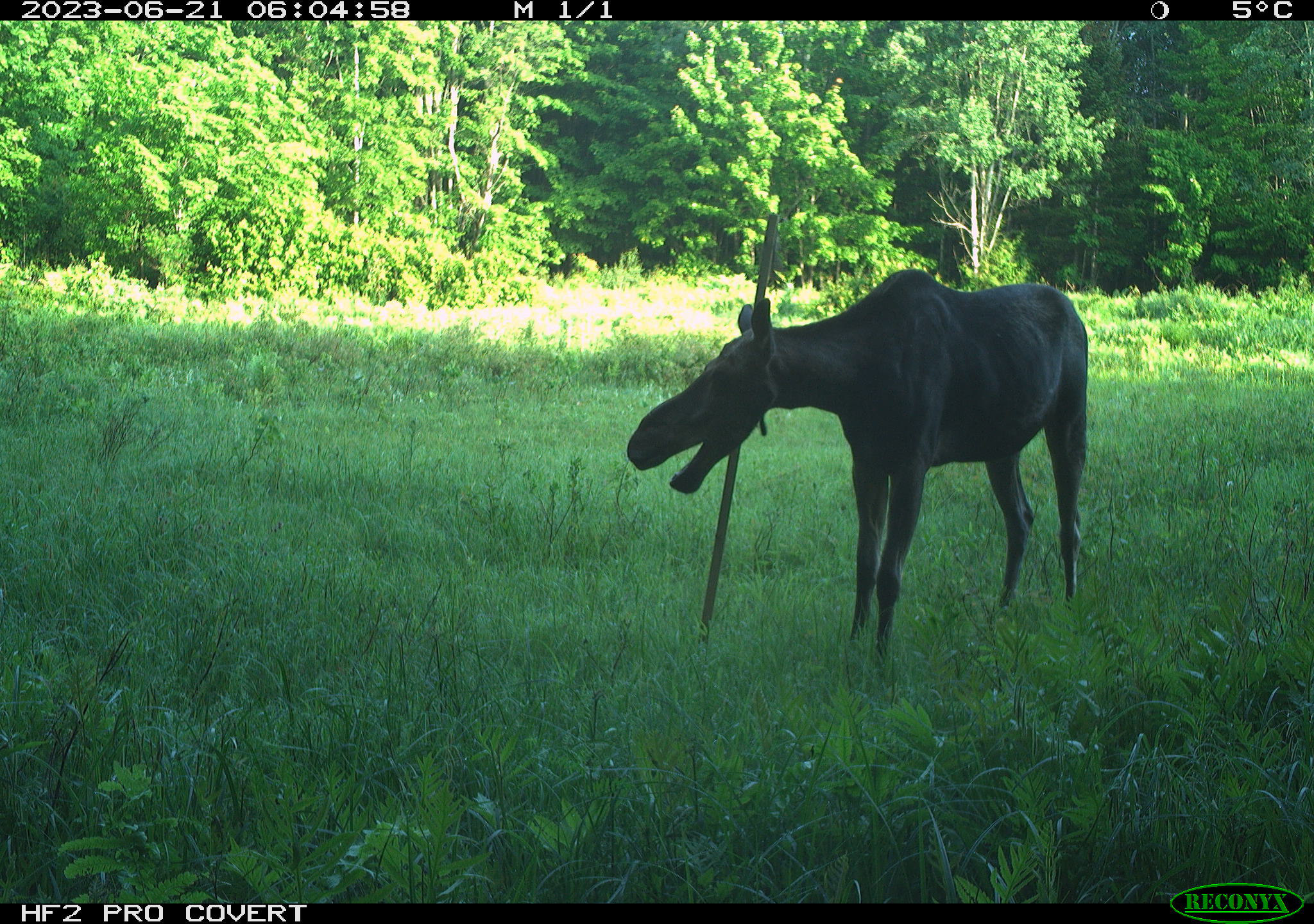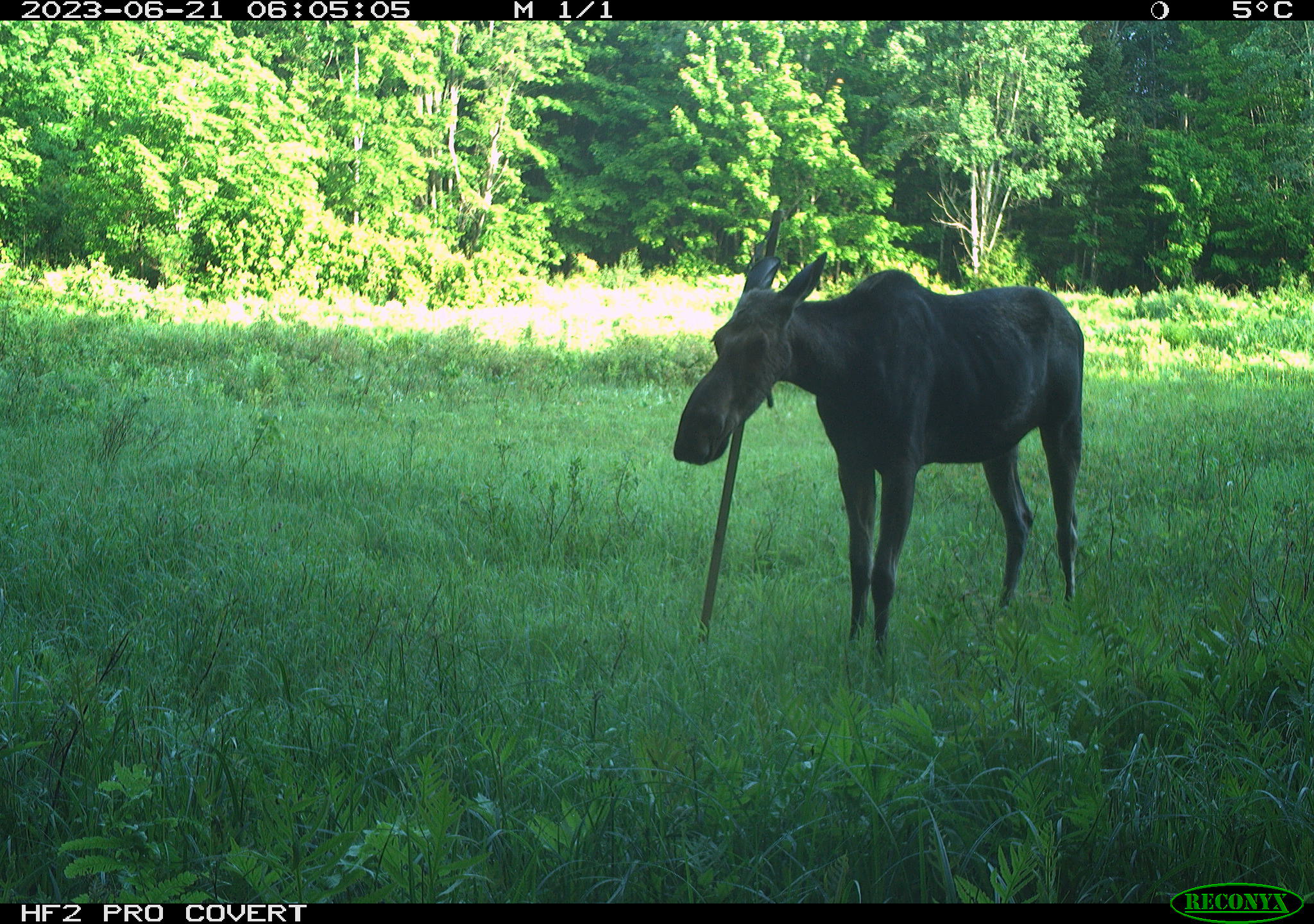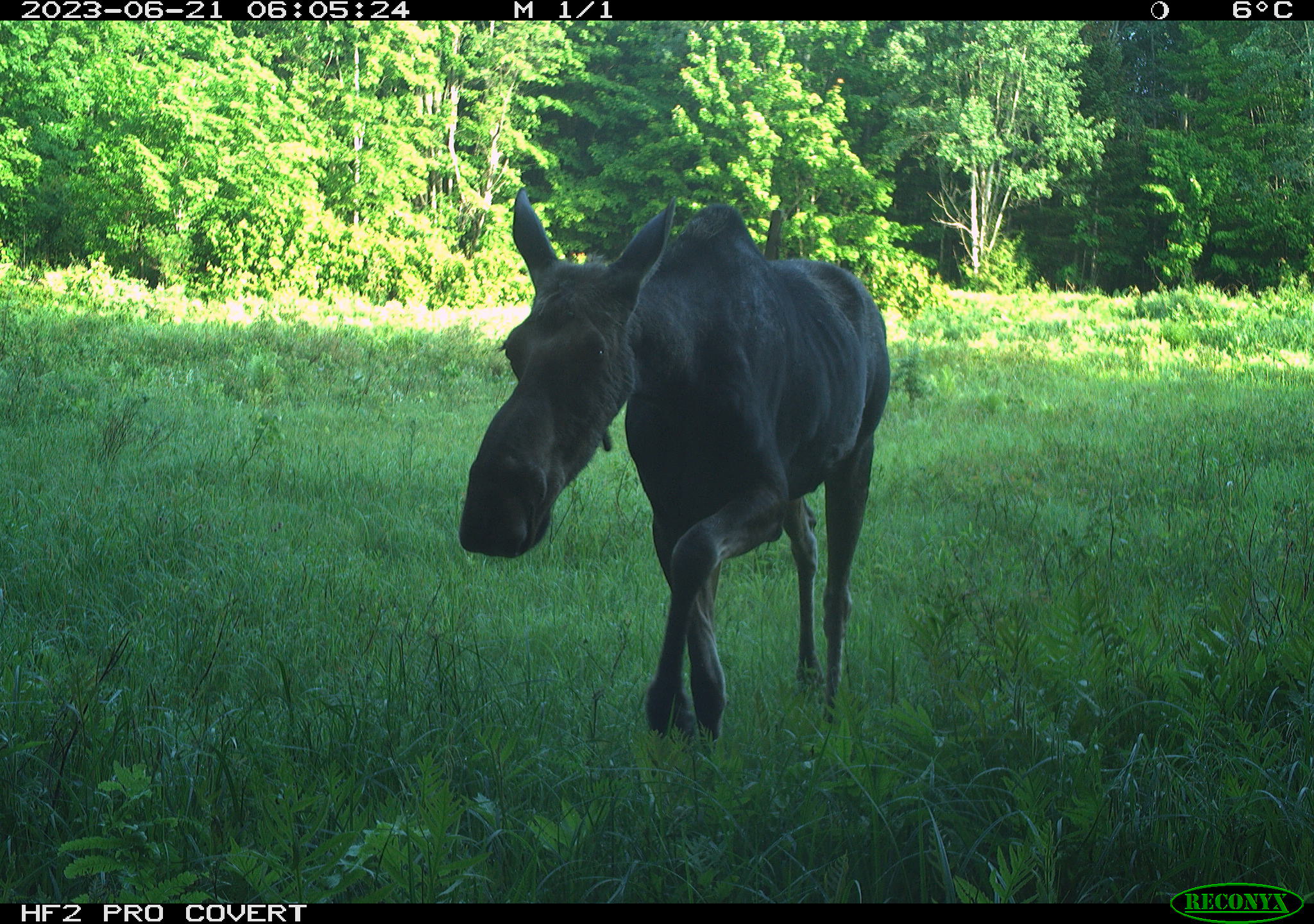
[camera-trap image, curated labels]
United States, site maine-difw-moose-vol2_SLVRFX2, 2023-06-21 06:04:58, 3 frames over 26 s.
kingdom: Animalia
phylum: Chordata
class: Mammalia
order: Artiodactyla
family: Cervidae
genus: Alces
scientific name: Alces alces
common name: moose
Moose (Alces alces).